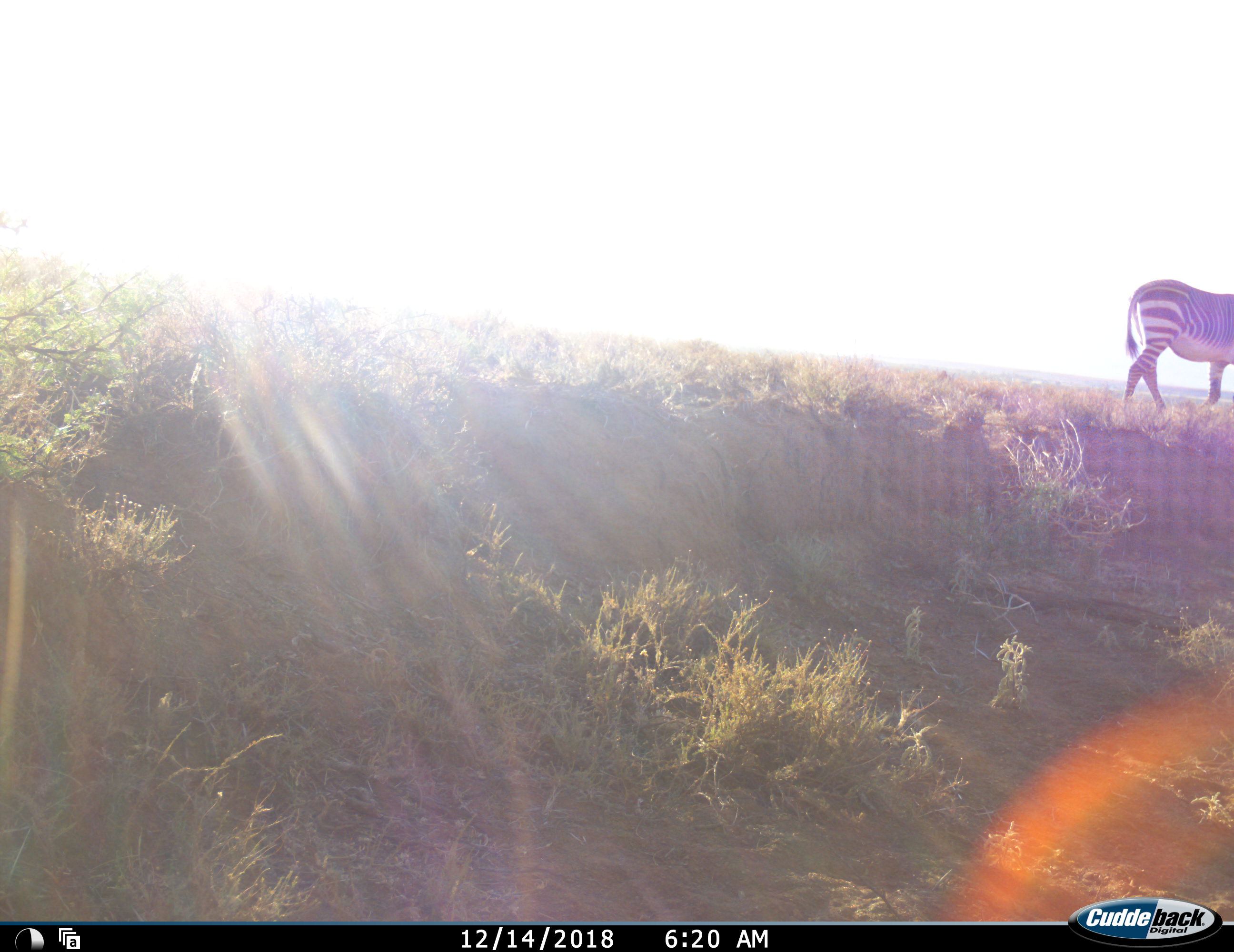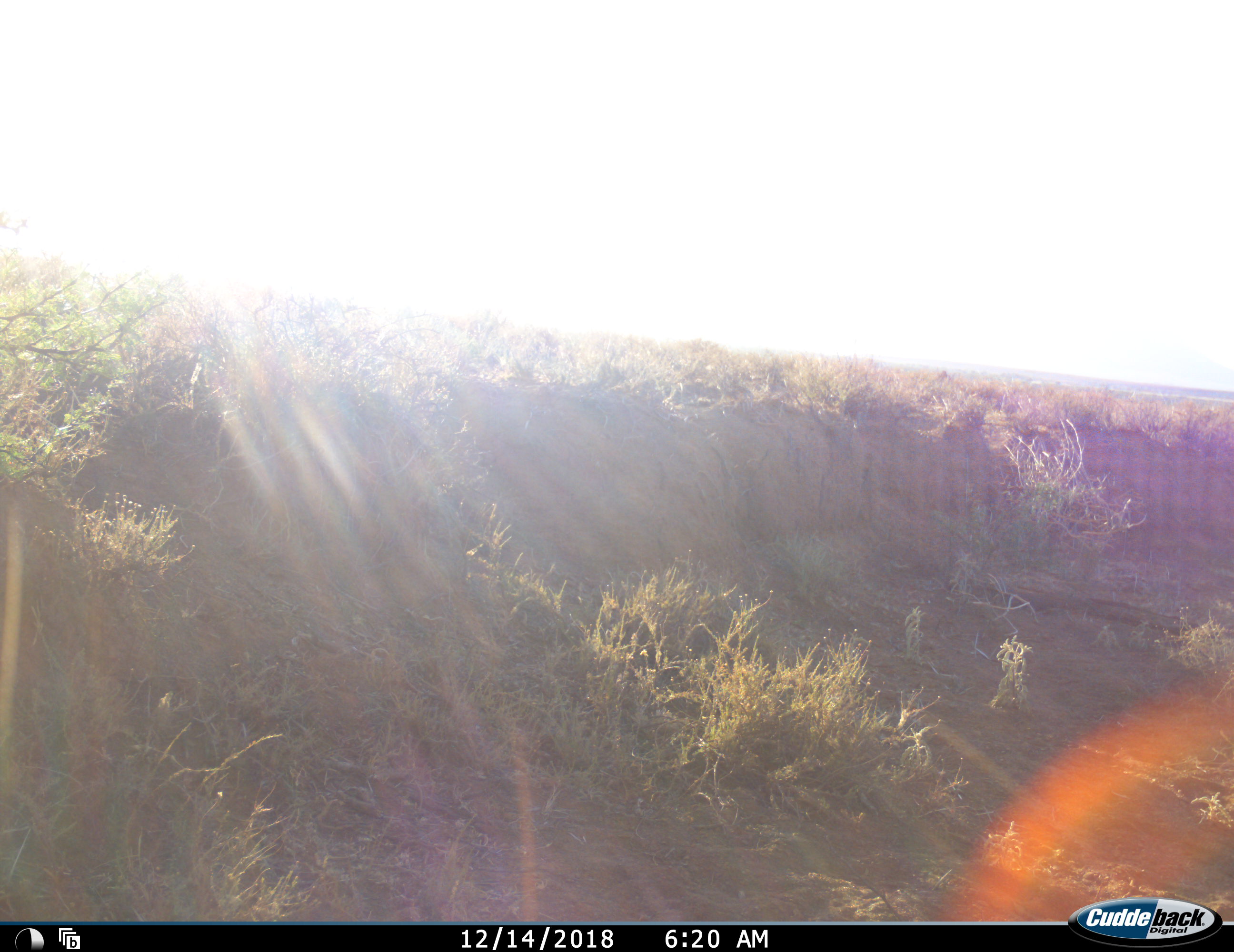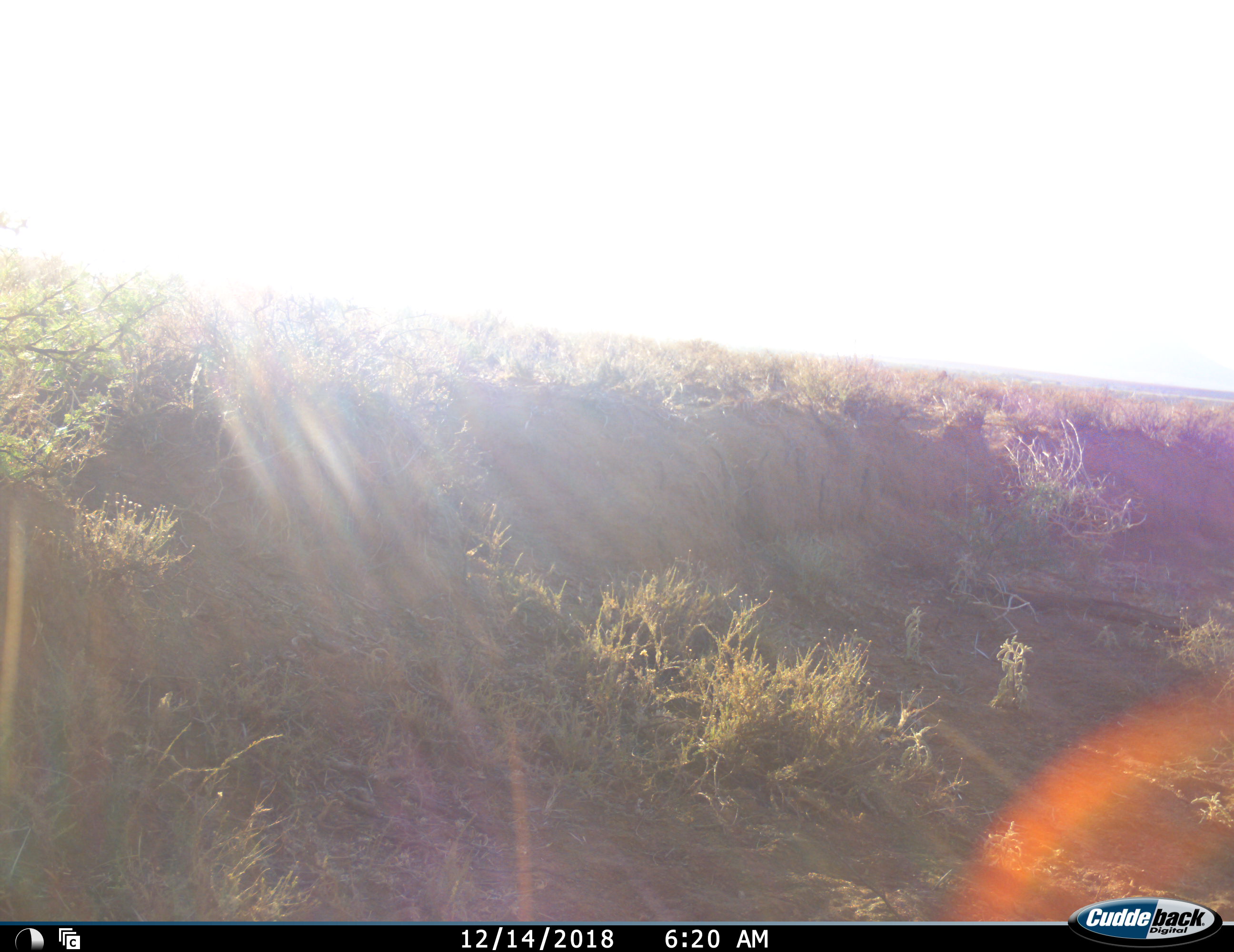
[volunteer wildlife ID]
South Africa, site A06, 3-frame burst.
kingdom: Animalia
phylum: Chordata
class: Mammalia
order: Perissodactyla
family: Equidae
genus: Equus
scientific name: Equus zebra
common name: mountain zebra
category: zebramountain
Zebramountain (mountain zebra) (Equus zebra), count 1. Behavior (volunteer vote fractions): standing 0%, resting 0%, moving 100%, interacting 0%. Young present (vote fraction): 0%. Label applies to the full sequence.